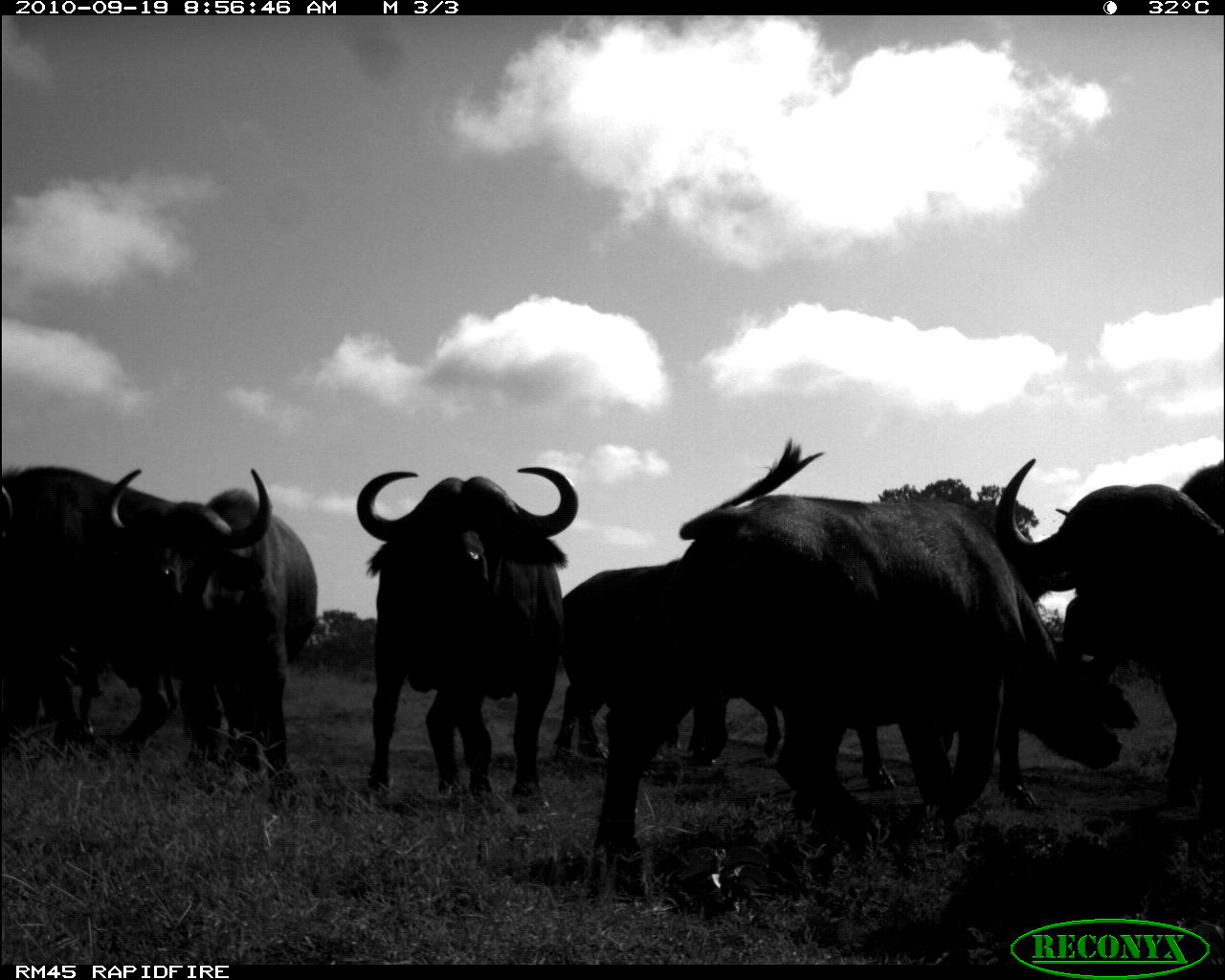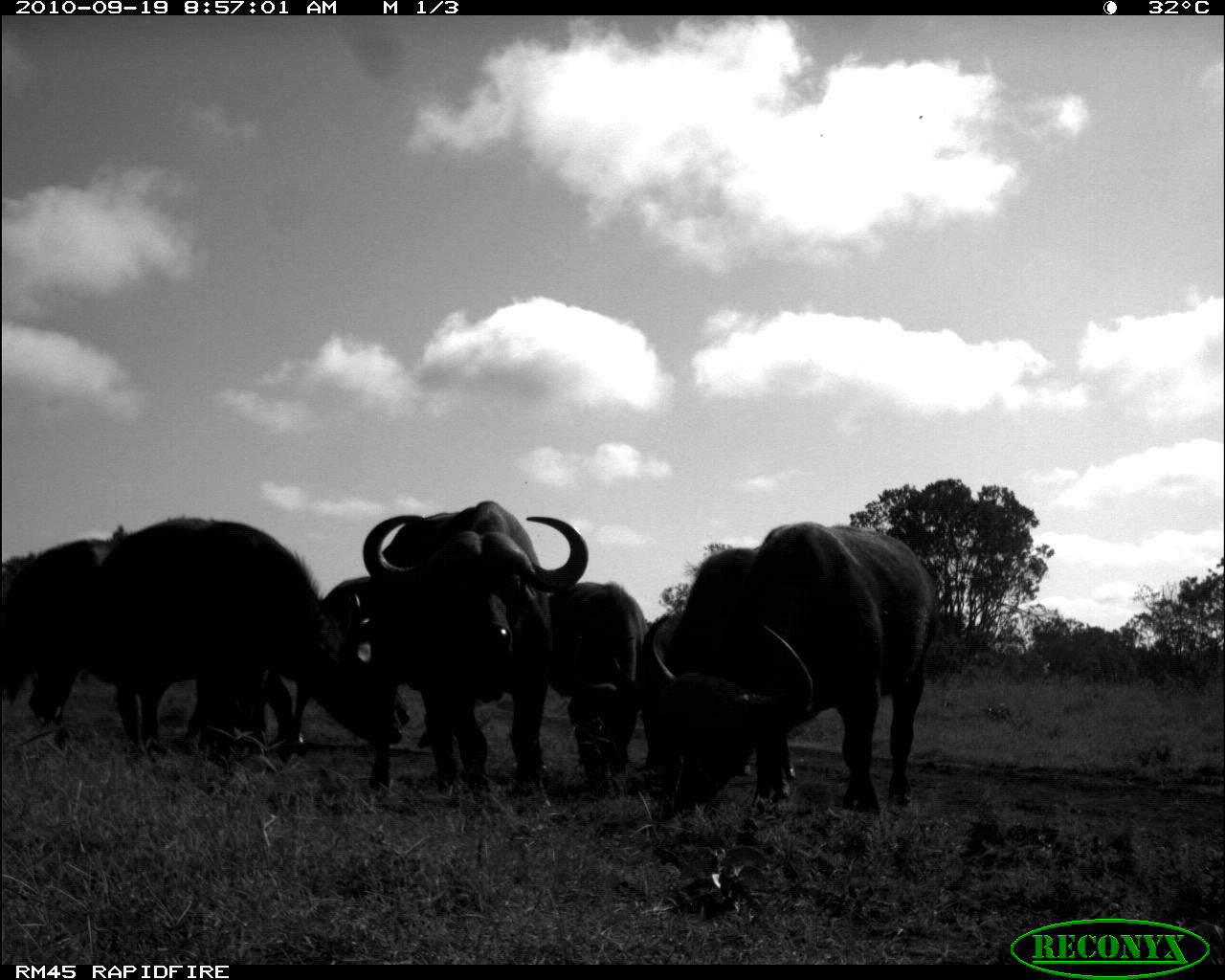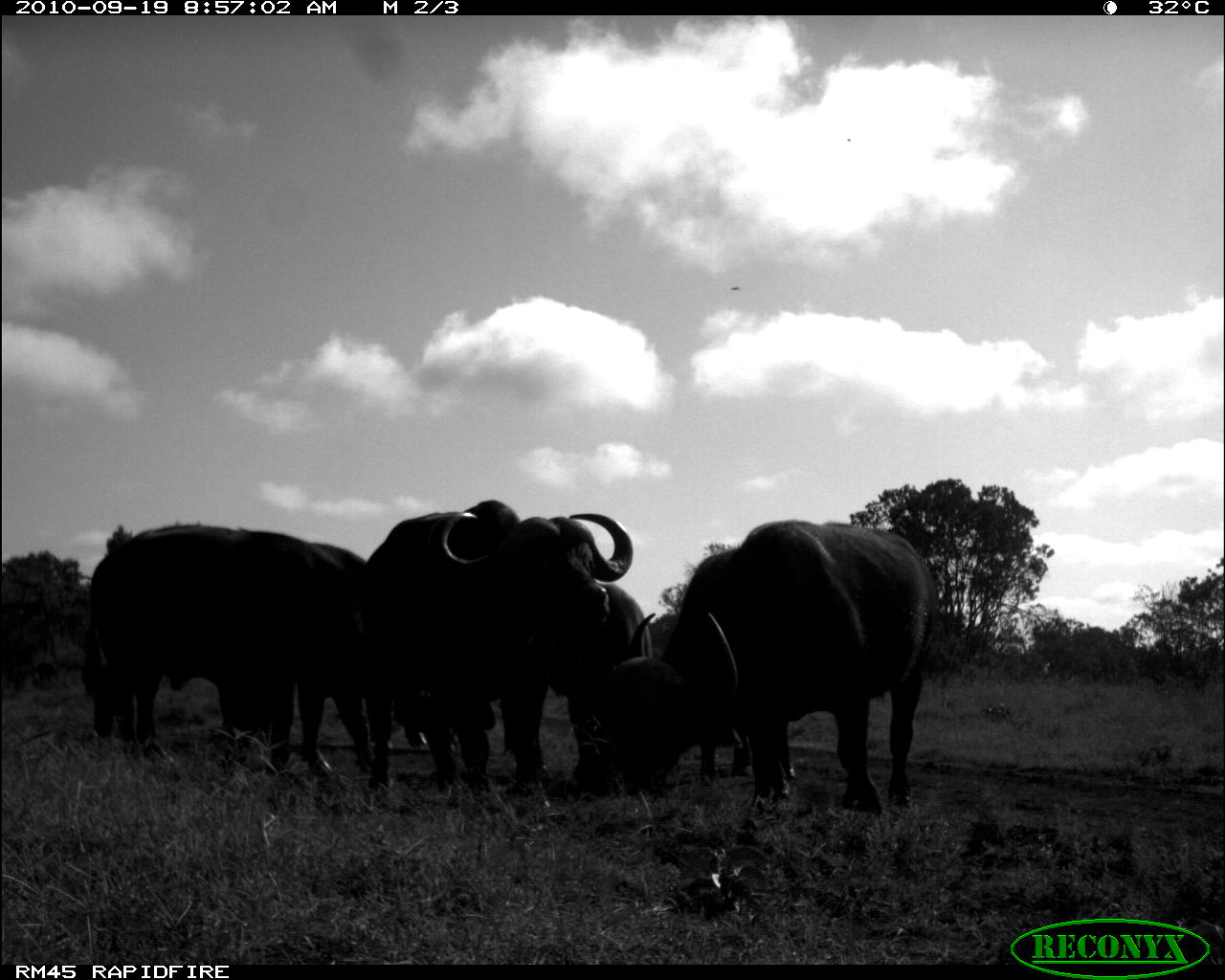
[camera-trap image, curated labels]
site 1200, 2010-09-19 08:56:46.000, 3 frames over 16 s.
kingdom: Animalia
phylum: Chordata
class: Mammalia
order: Artiodactyla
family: Bovidae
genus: Syncerus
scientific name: Syncerus caffer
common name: african buffalo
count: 8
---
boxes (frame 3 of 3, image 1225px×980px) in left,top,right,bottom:
syncerus caffer: 594,519,936,811; 116,540,495,776; 361,498,630,784; 77,521,380,774; 668,544,797,787; 533,578,652,764